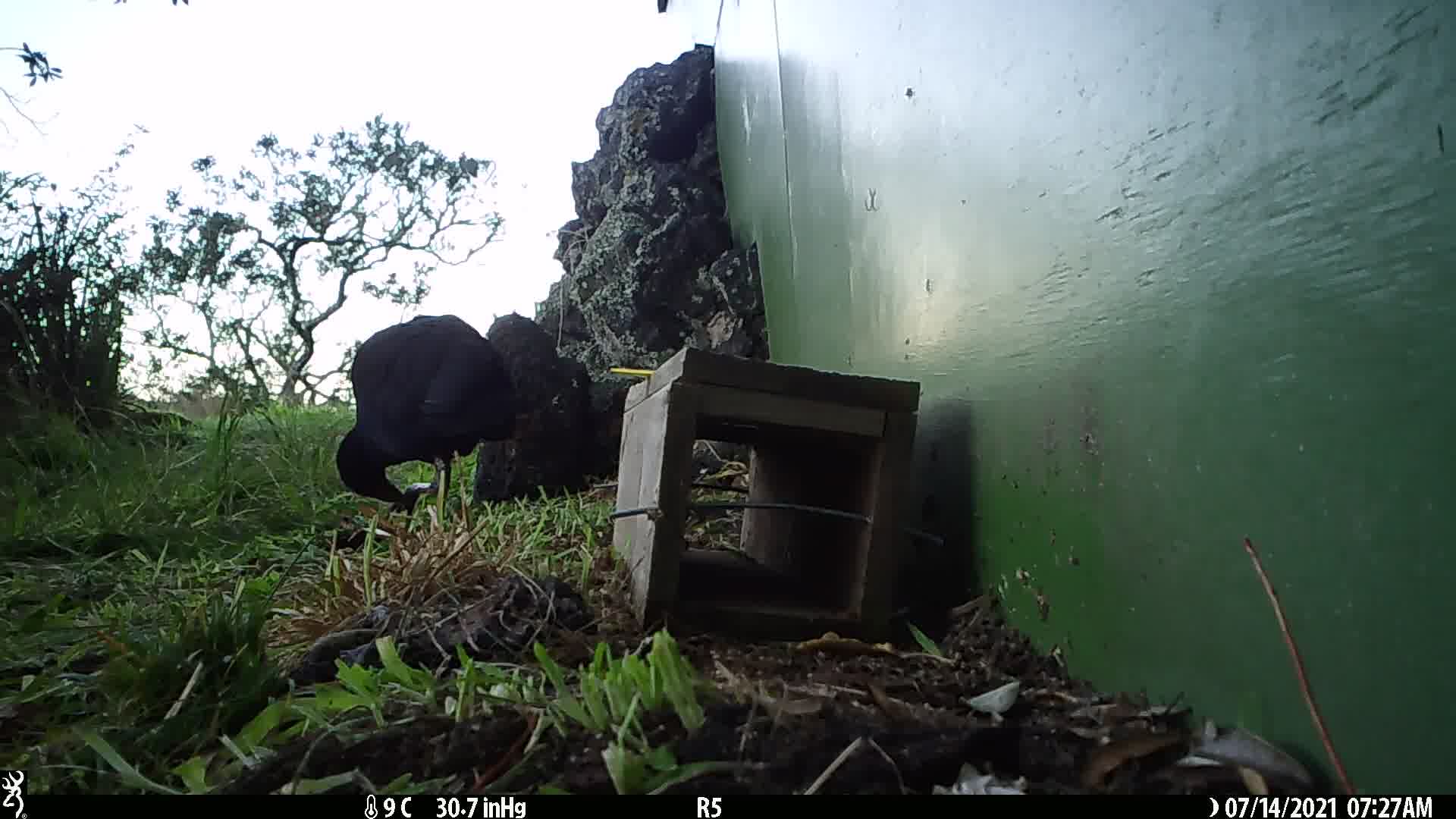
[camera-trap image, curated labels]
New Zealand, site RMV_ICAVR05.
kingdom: Animalia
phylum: Chordata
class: Aves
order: Gruiformes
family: Rallidae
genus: Porphyrio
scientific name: Porphyrio melanotus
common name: australasian swamphen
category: pukeko